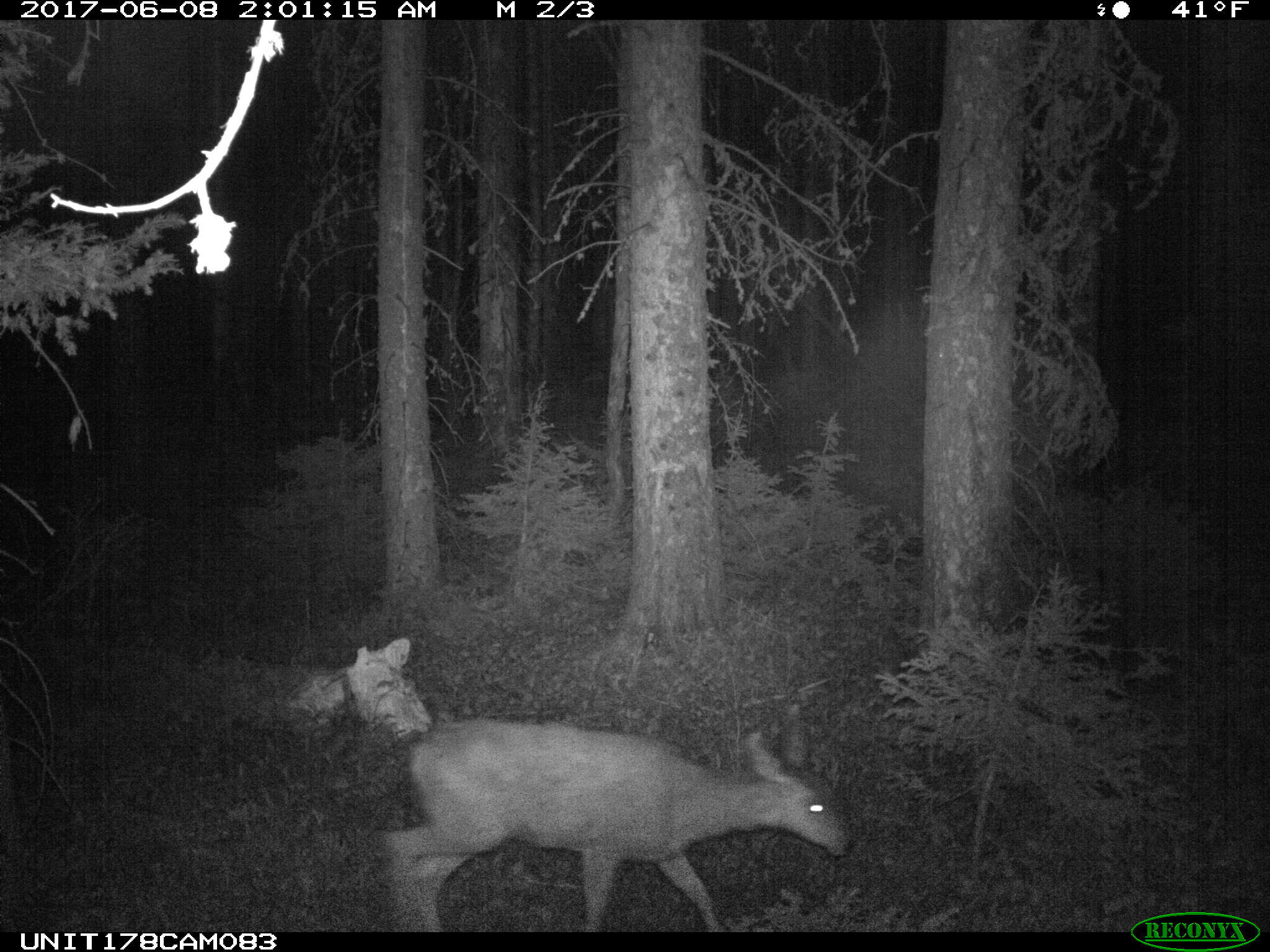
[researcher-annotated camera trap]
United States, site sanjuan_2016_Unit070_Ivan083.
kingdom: Animalia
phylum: Chordata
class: Mammalia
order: Artiodactyla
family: Cervidae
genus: Odocoileus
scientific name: Odocoileus hemionus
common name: mule deer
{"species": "Odocoileus hemionus (mule deer)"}